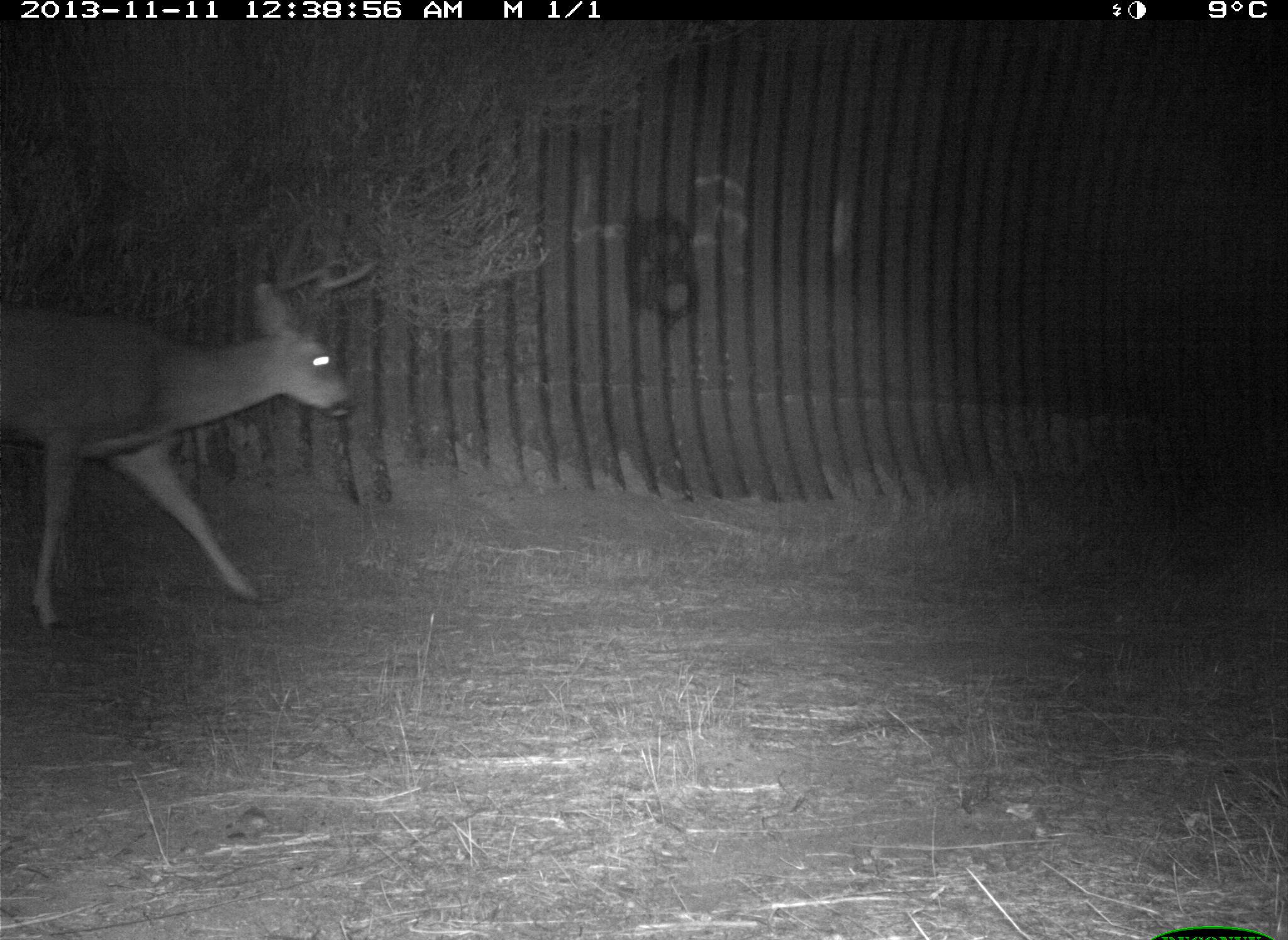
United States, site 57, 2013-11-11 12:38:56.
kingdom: Animalia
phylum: Chordata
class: Mammalia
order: Artiodactyla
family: Cervidae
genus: Odocoileus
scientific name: Odocoileus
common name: deer